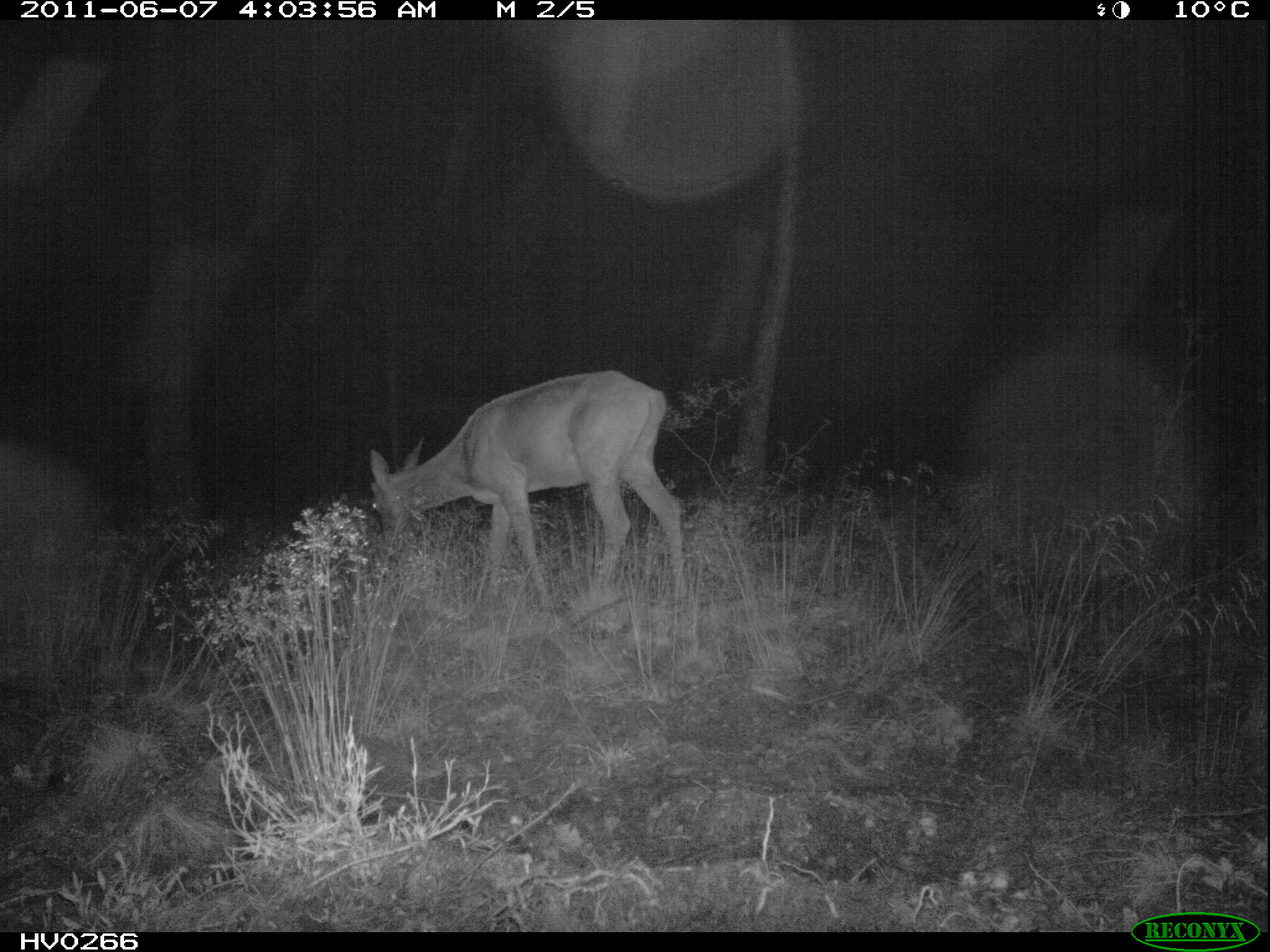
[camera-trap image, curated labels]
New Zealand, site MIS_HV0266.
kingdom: Animalia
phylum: Chordata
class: Mammalia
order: Artiodactyla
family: Cervidae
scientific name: Cervidae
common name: deer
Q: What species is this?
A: Deer (Cervidae).